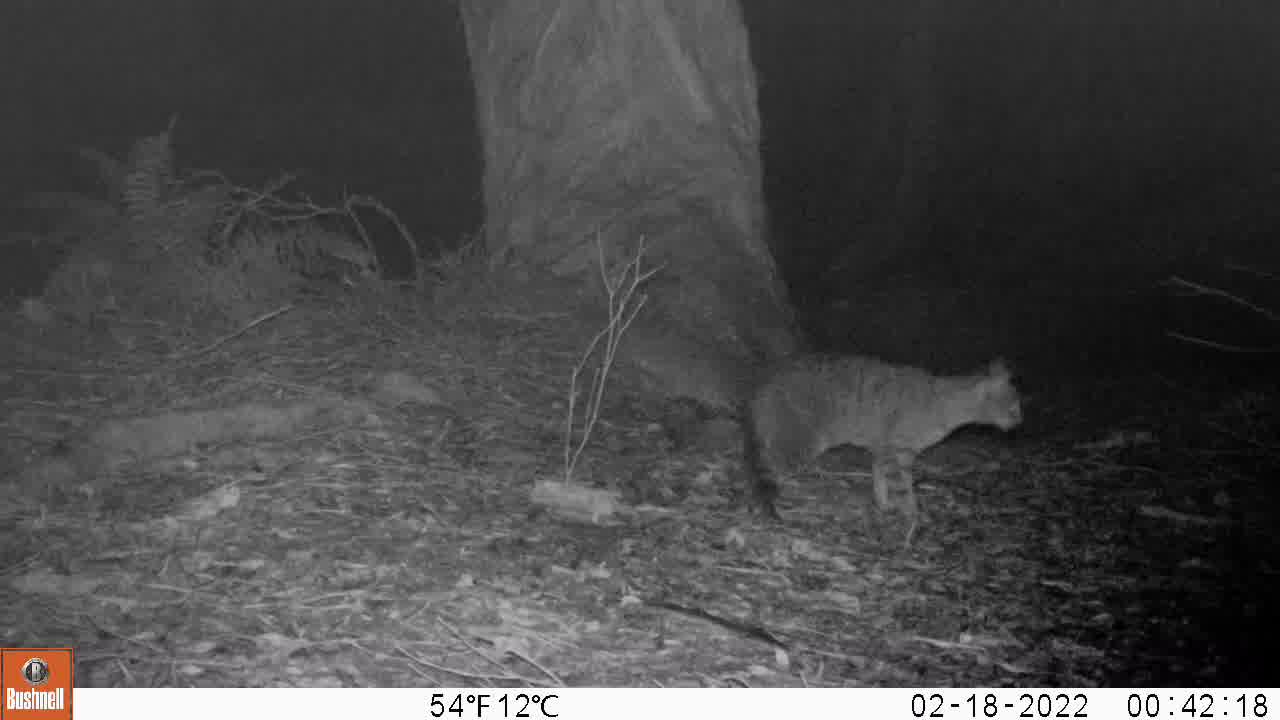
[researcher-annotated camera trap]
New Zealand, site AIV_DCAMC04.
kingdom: Animalia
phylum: Chordata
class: Mammalia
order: Carnivora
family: Felidae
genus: Felis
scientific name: Felis catus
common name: domestic cat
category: cat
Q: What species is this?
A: Cat (domestic cat) (Felis catus).